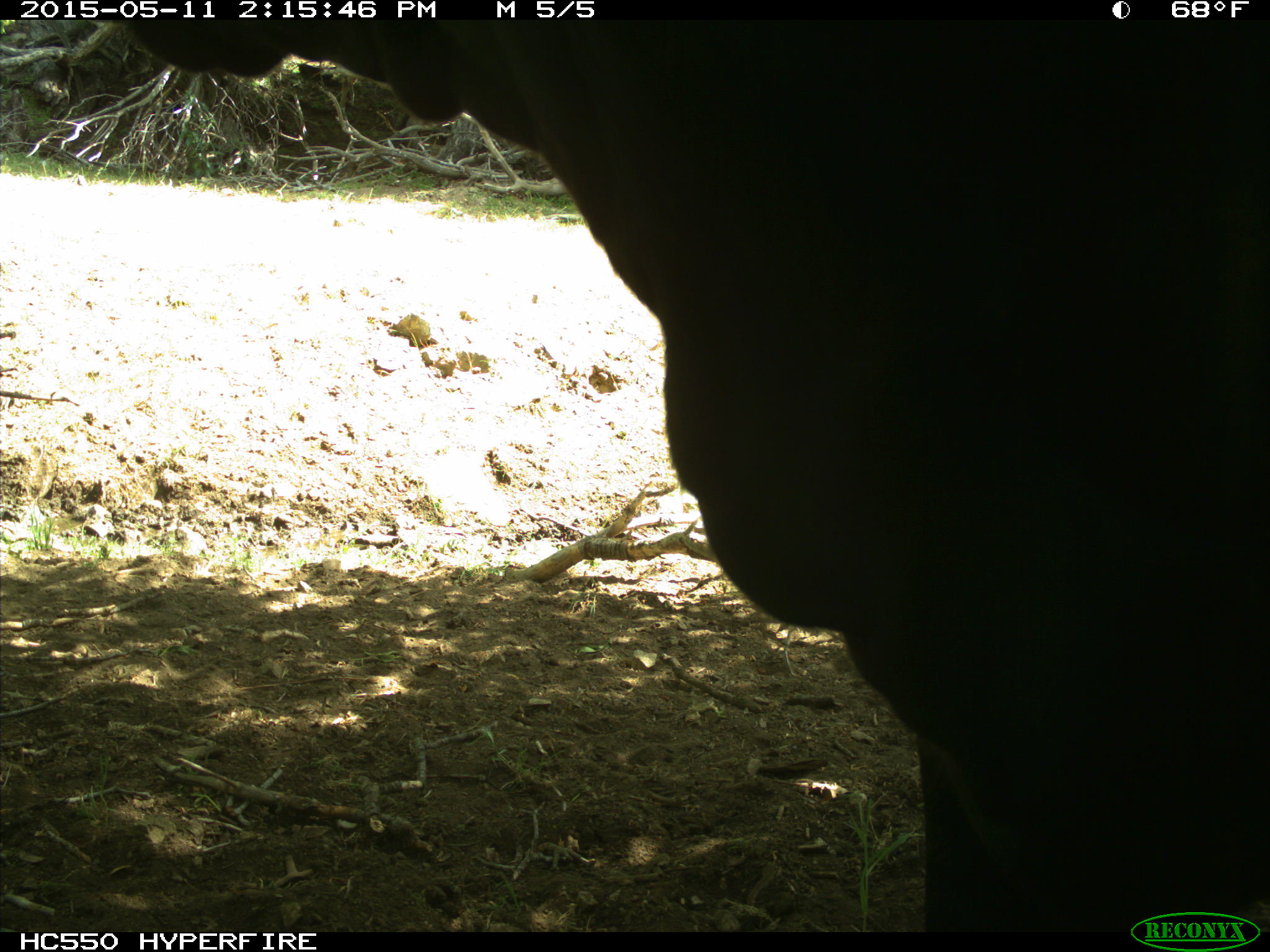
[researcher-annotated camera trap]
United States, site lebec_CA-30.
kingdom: Animalia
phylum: Chordata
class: Mammalia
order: Artiodactyla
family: Bovidae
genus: Bos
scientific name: Bos taurus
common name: domestic cow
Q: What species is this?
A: Bos taurus (domestic cow).